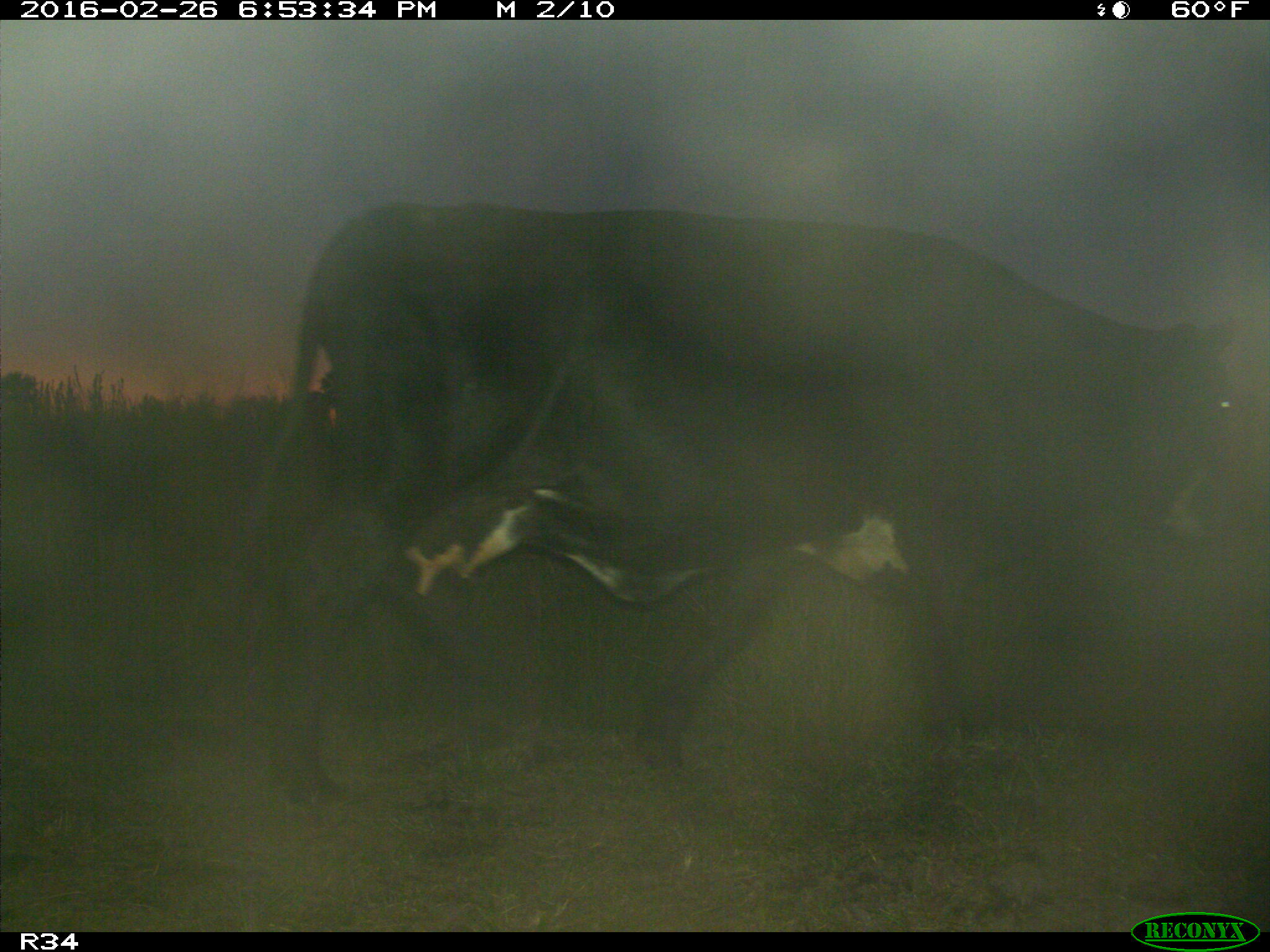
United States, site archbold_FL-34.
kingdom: Animalia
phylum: Chordata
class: Mammalia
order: Artiodactyla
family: Bovidae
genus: Bos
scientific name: Bos taurus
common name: domestic cow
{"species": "Bos taurus (domestic cow)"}